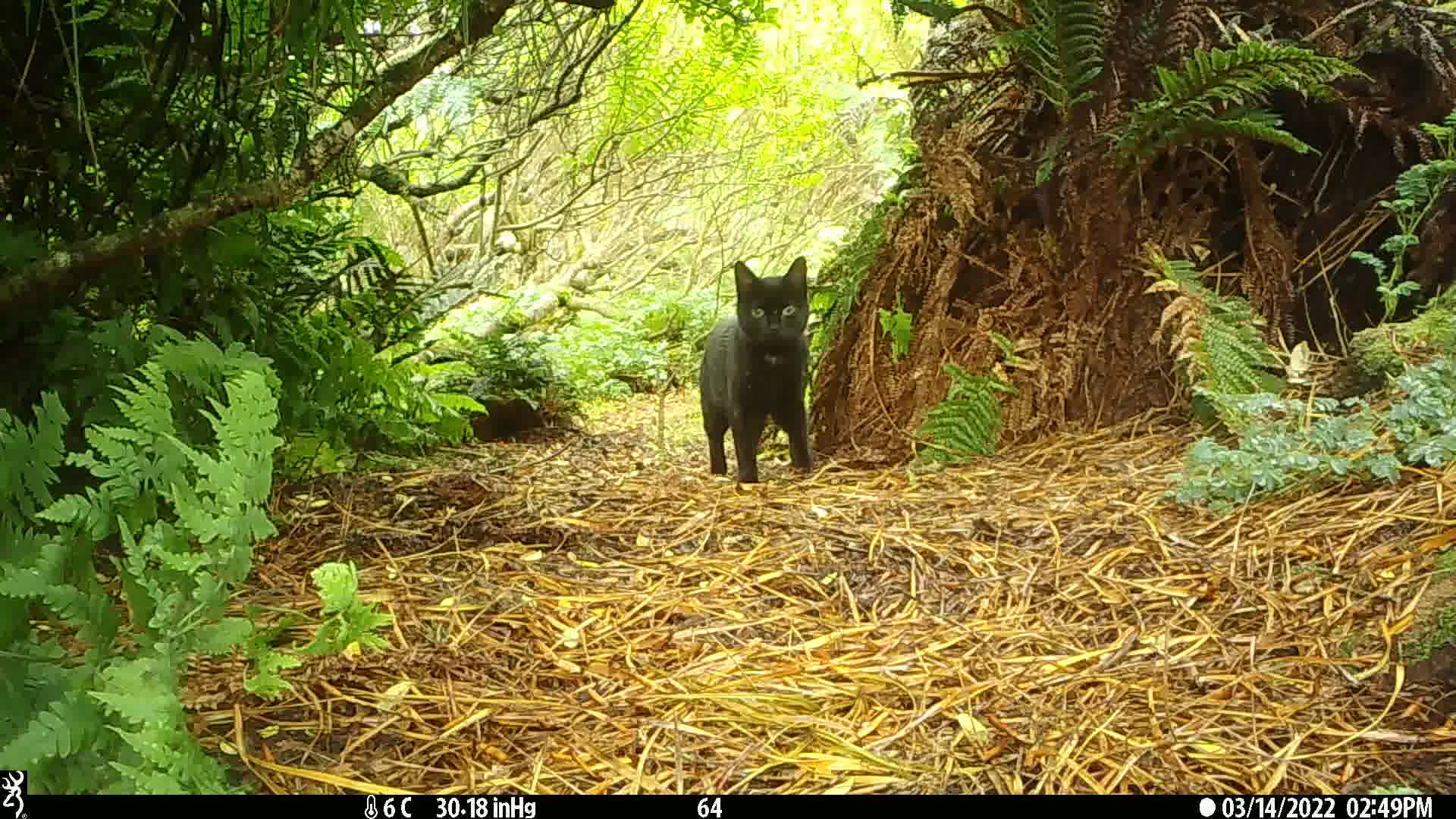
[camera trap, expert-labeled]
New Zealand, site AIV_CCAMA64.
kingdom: Animalia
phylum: Chordata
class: Mammalia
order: Carnivora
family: Felidae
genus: Felis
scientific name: Felis catus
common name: domestic cat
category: cat